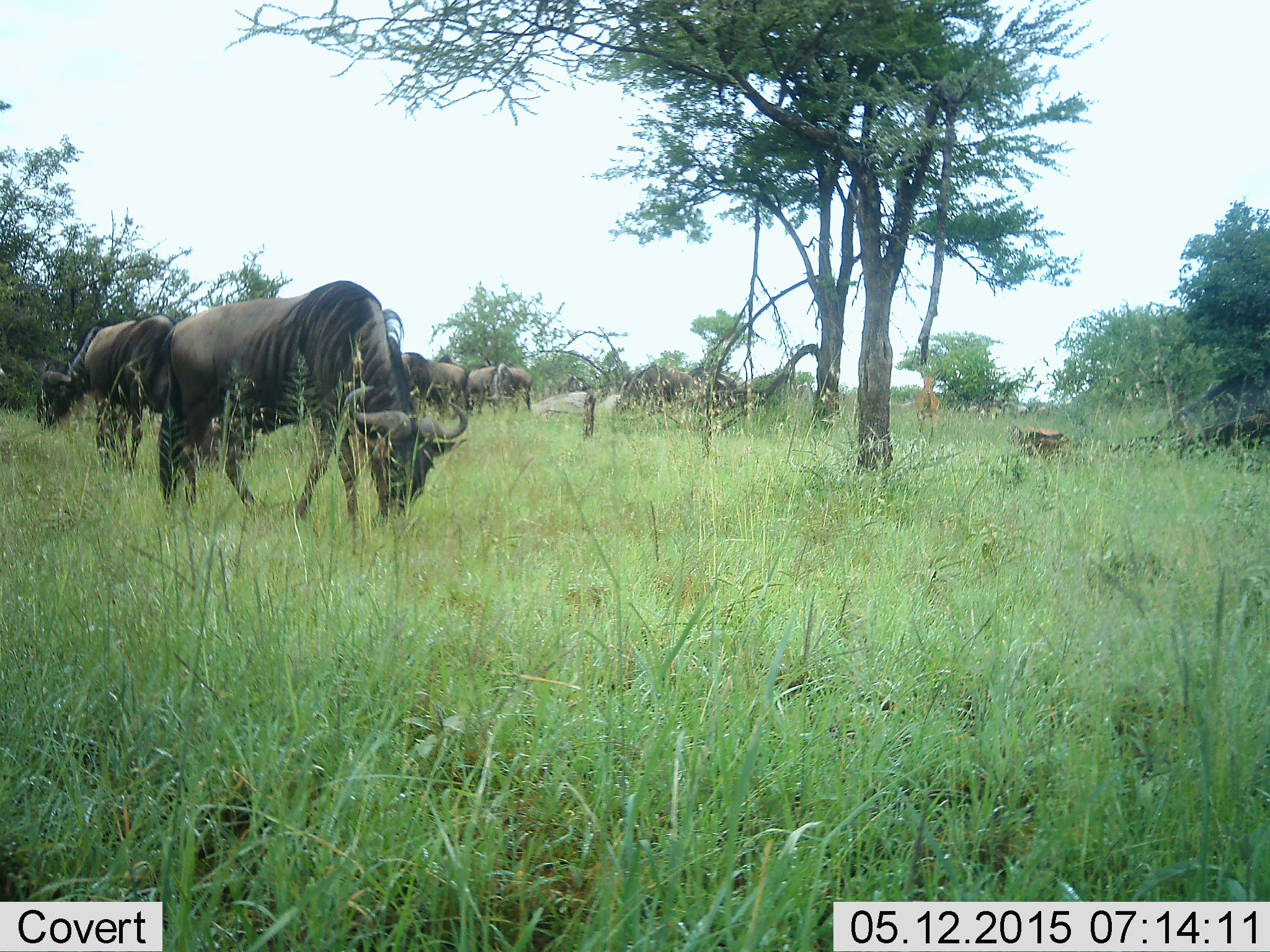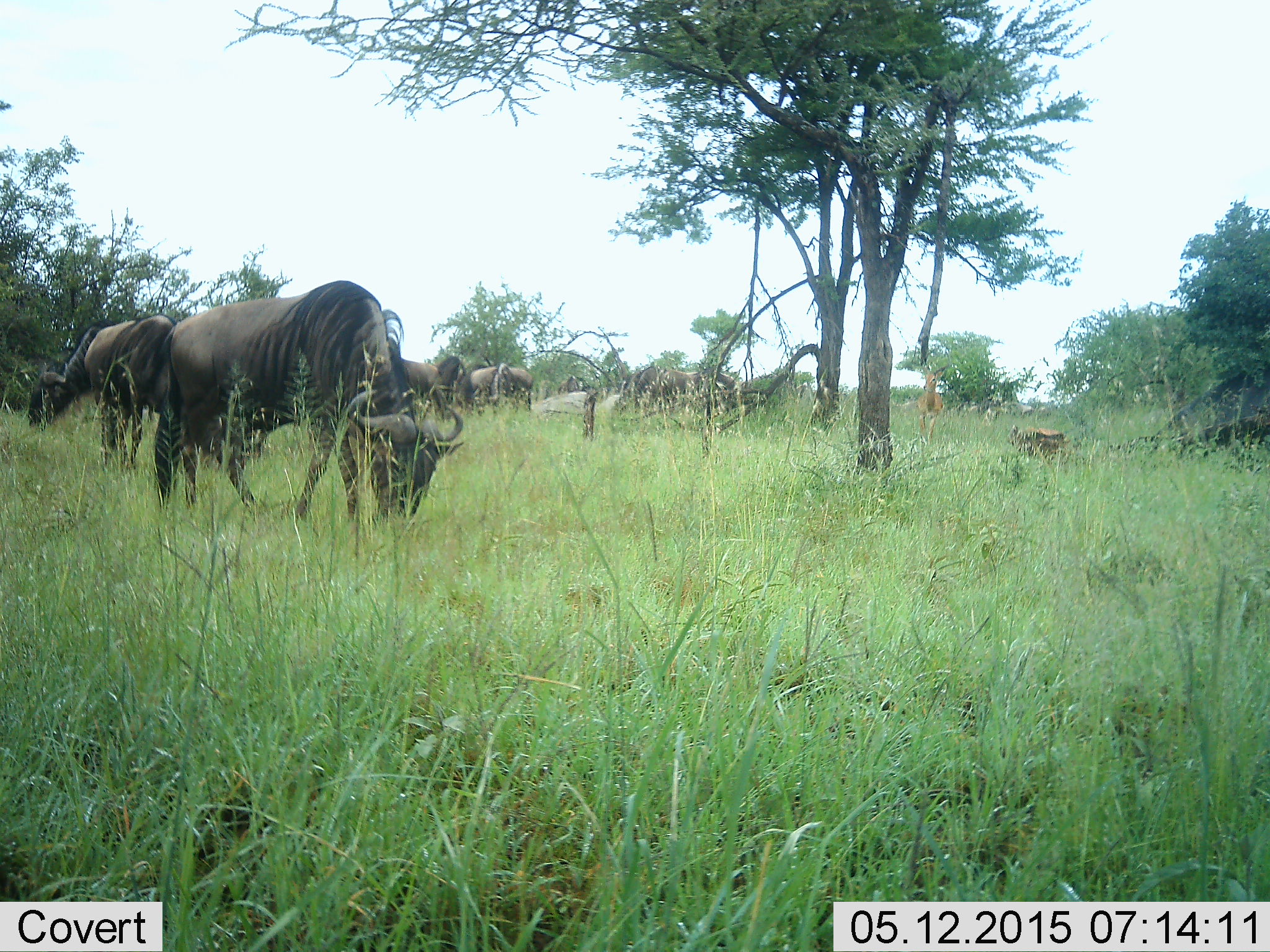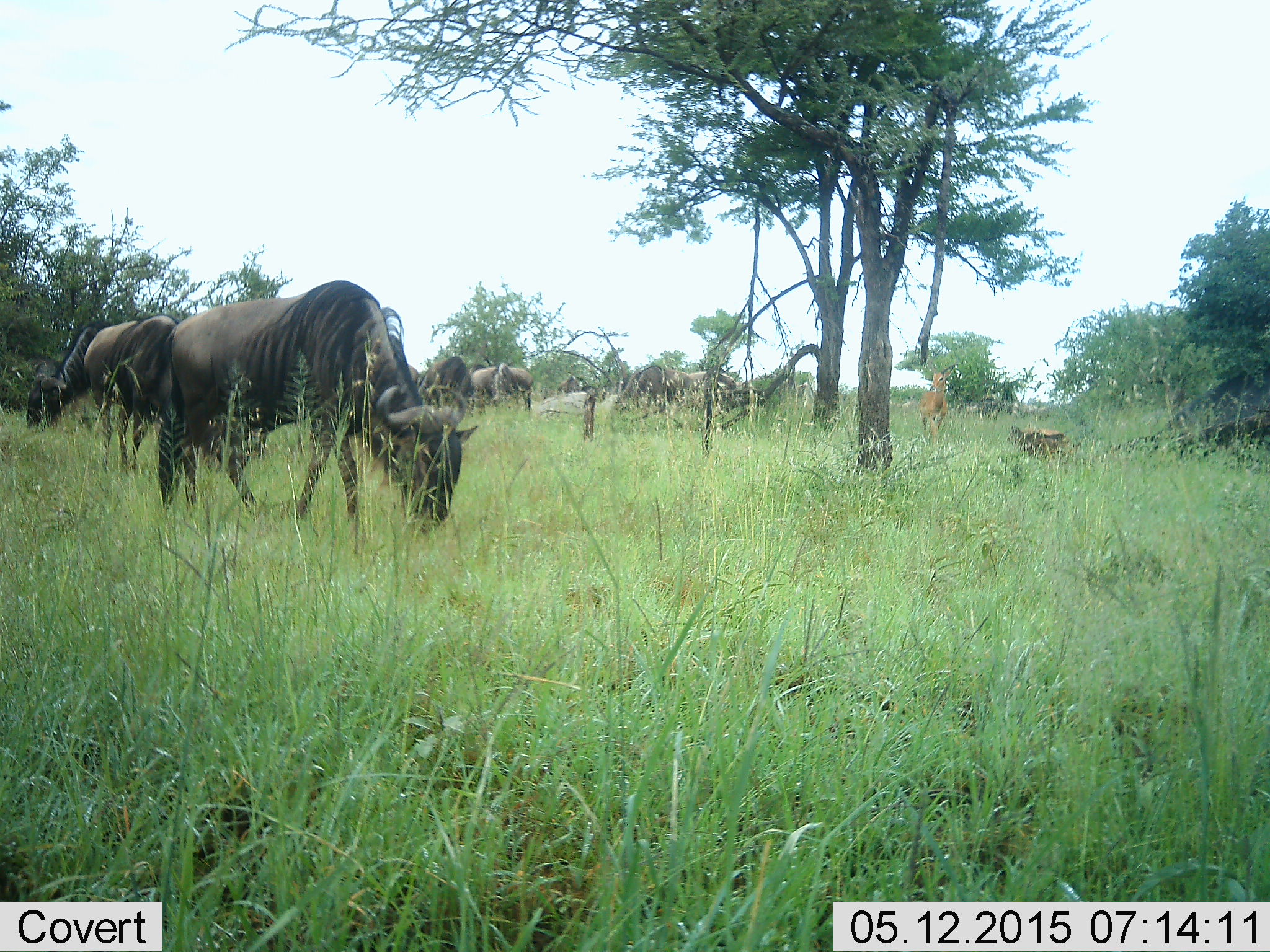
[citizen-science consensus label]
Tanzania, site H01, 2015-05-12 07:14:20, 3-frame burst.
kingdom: Animalia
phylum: Chordata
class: Mammalia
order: Artiodactyla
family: Bovidae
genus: Connochaetes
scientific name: Connochaetes taurinus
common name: blue wildebeest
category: wildebeest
Wildebeest (blue wildebeest) (Connochaetes taurinus), count 8. Behavior (volunteer vote fractions): standing 21%, resting 0%, moving 5%, interacting 0%. Young present (vote fraction): 0%. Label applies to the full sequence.